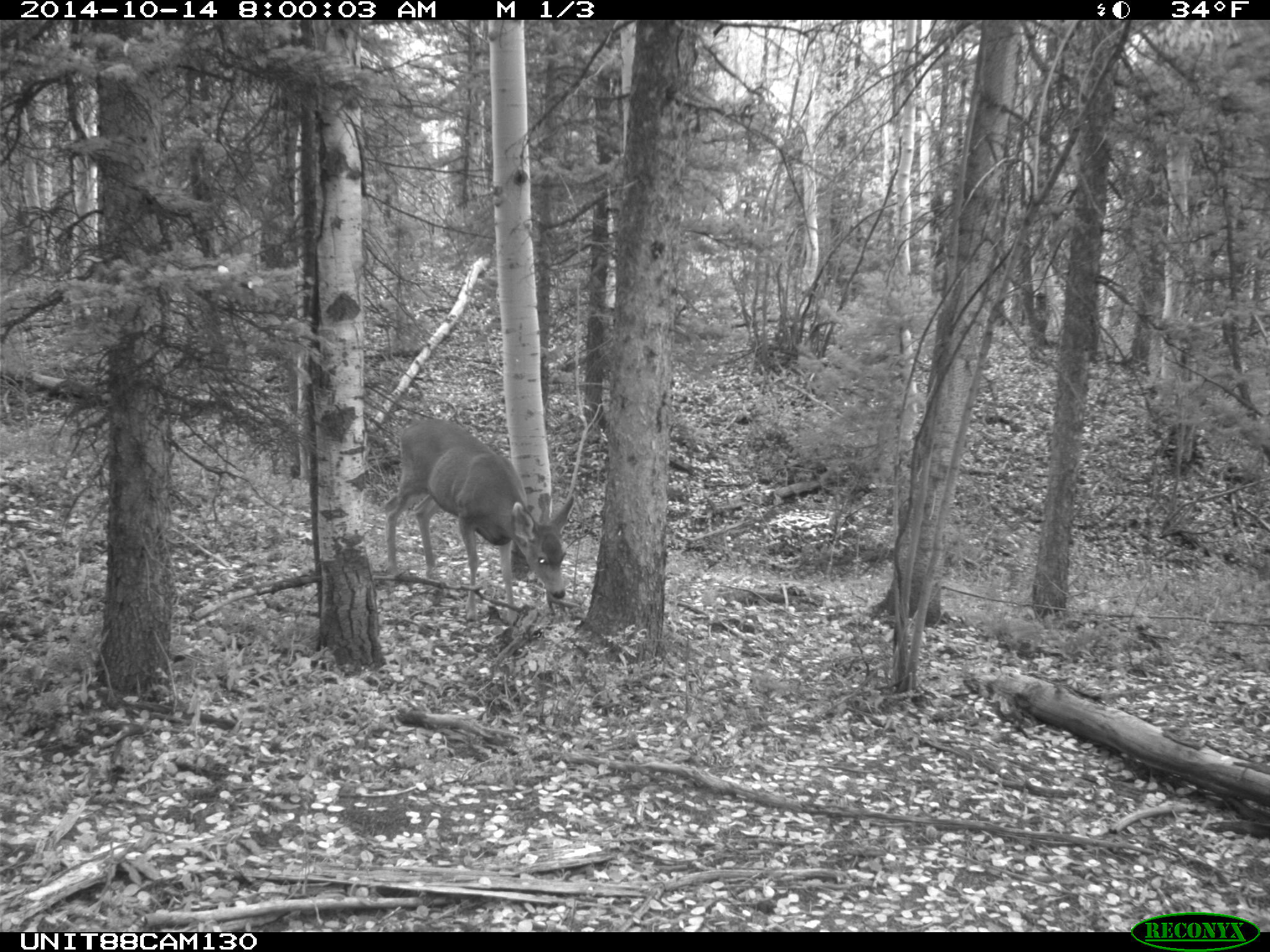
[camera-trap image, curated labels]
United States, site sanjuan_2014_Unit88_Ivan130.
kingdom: Animalia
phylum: Chordata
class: Mammalia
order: Artiodactyla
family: Cervidae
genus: Odocoileus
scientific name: Odocoileus hemionus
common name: mule deer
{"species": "Odocoileus hemionus (mule deer)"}